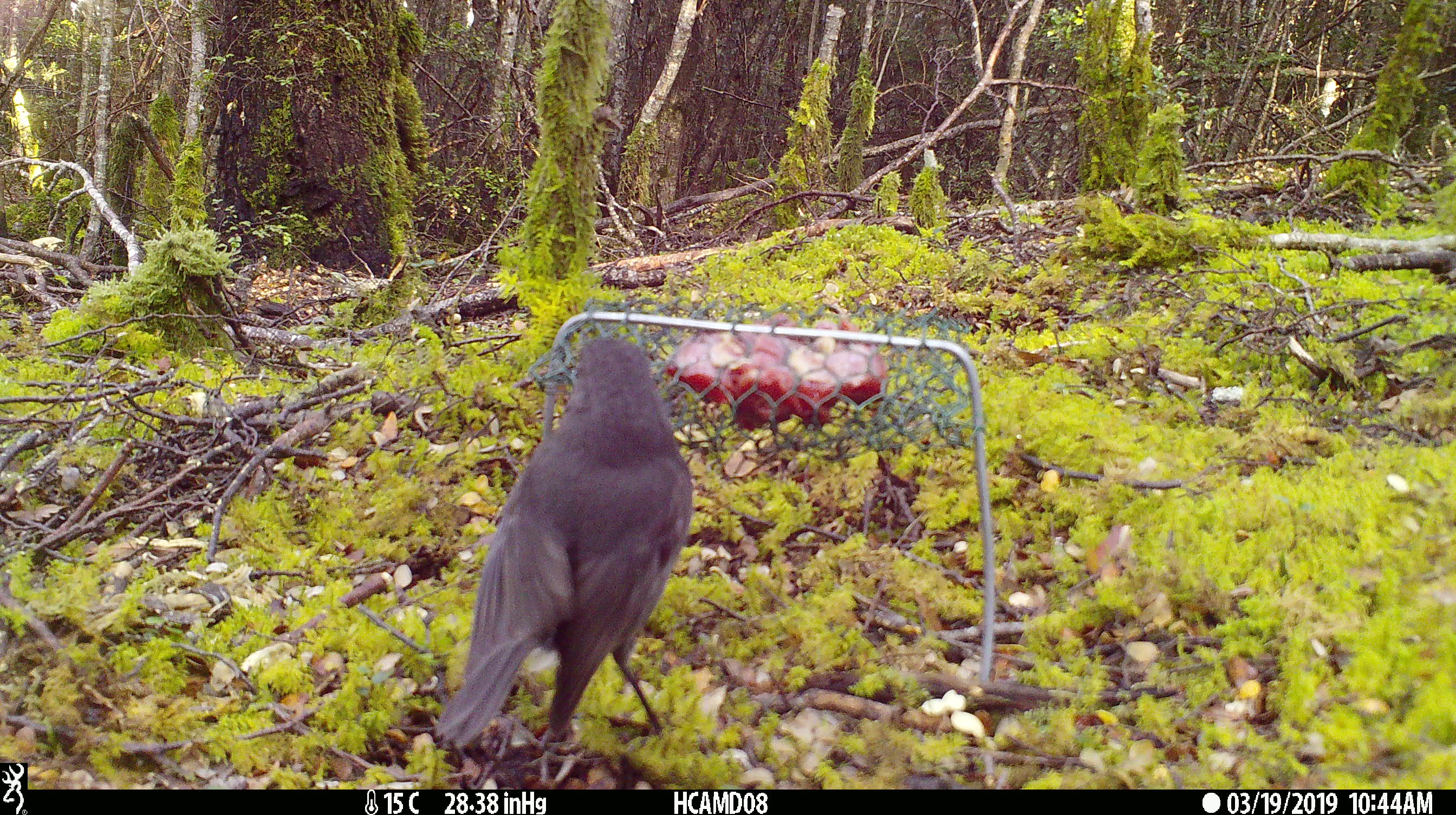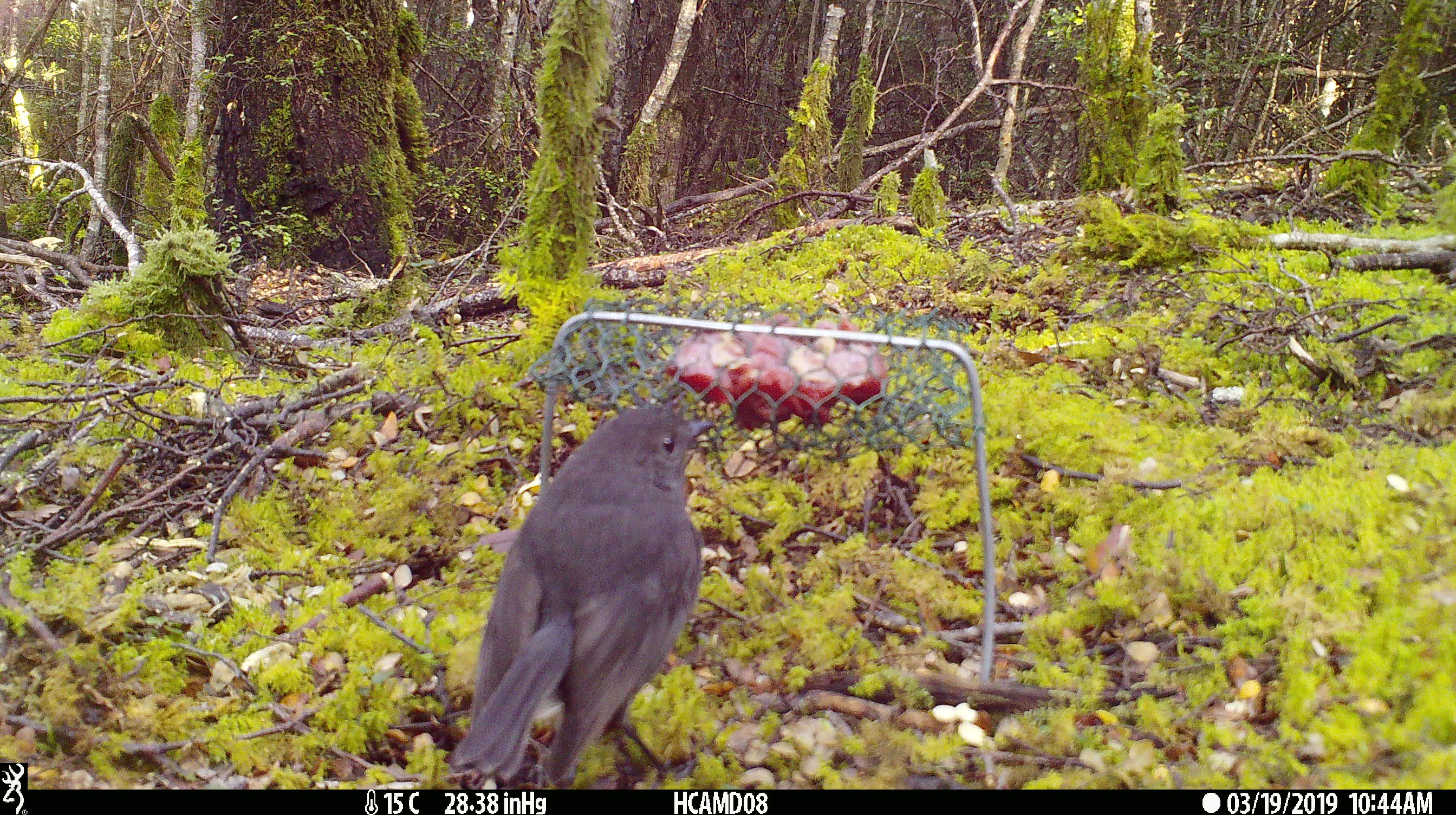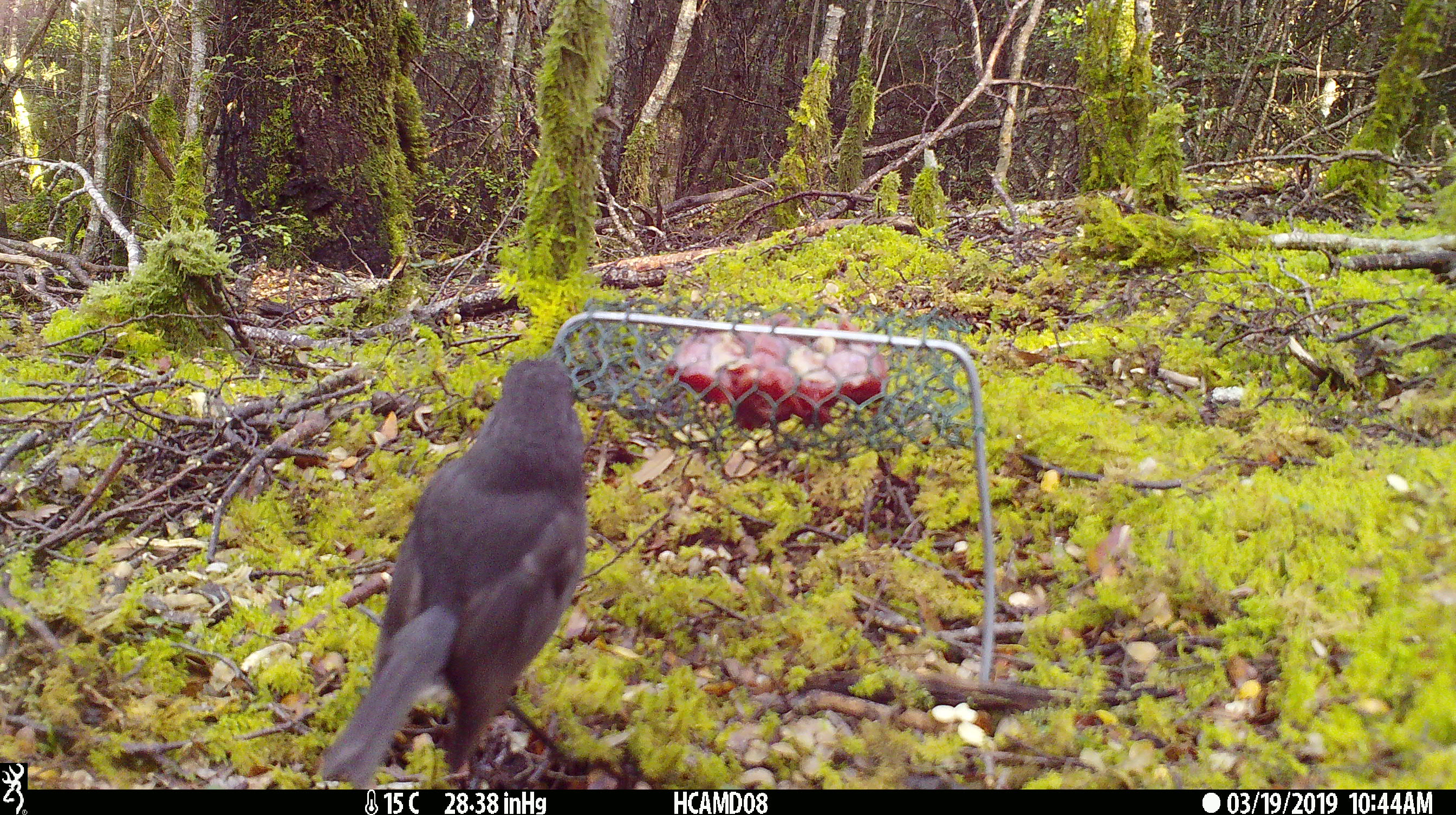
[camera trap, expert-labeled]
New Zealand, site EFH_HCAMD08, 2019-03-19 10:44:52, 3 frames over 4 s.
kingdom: Animalia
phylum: Chordata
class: Aves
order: Passeriformes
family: Petroicidae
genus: Petroica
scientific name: Petroica australis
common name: new zealand robin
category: robin